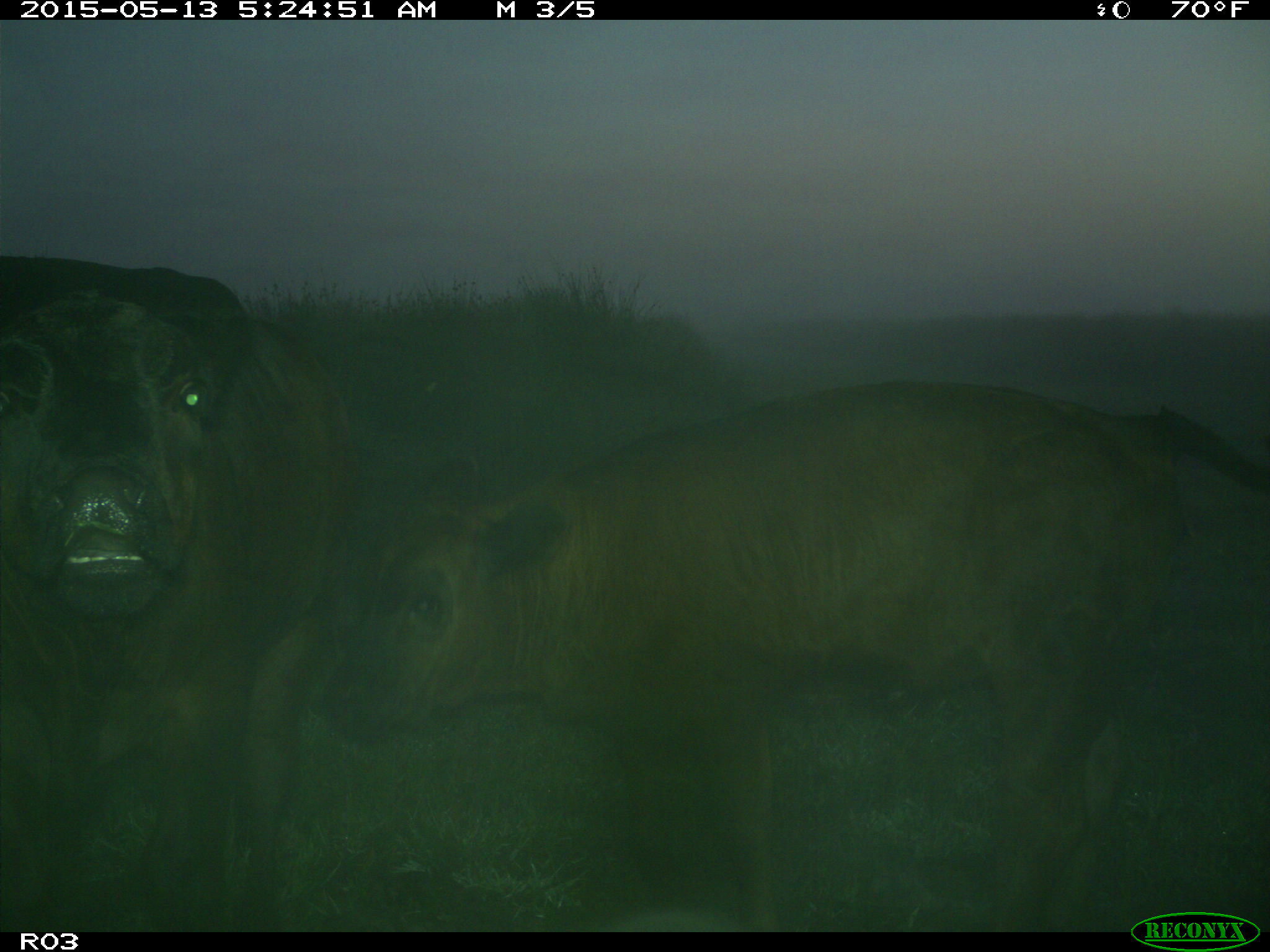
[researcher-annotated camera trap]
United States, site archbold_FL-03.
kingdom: Animalia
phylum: Chordata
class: Mammalia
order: Artiodactyla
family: Bovidae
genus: Bos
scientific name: Bos taurus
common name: domestic cow